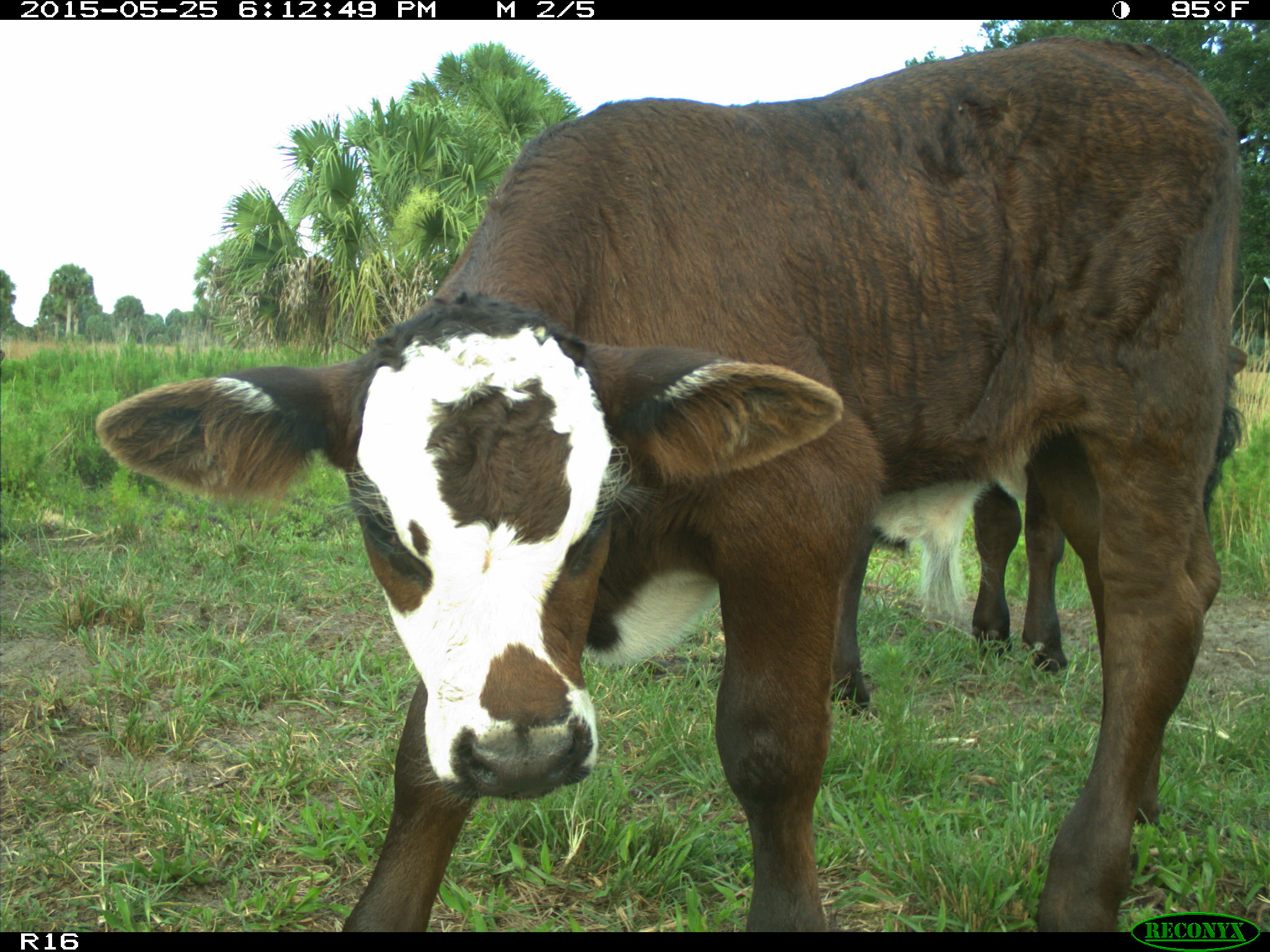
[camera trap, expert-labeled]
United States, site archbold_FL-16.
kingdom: Animalia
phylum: Chordata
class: Mammalia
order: Artiodactyla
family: Bovidae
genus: Bos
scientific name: Bos taurus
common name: domestic cow